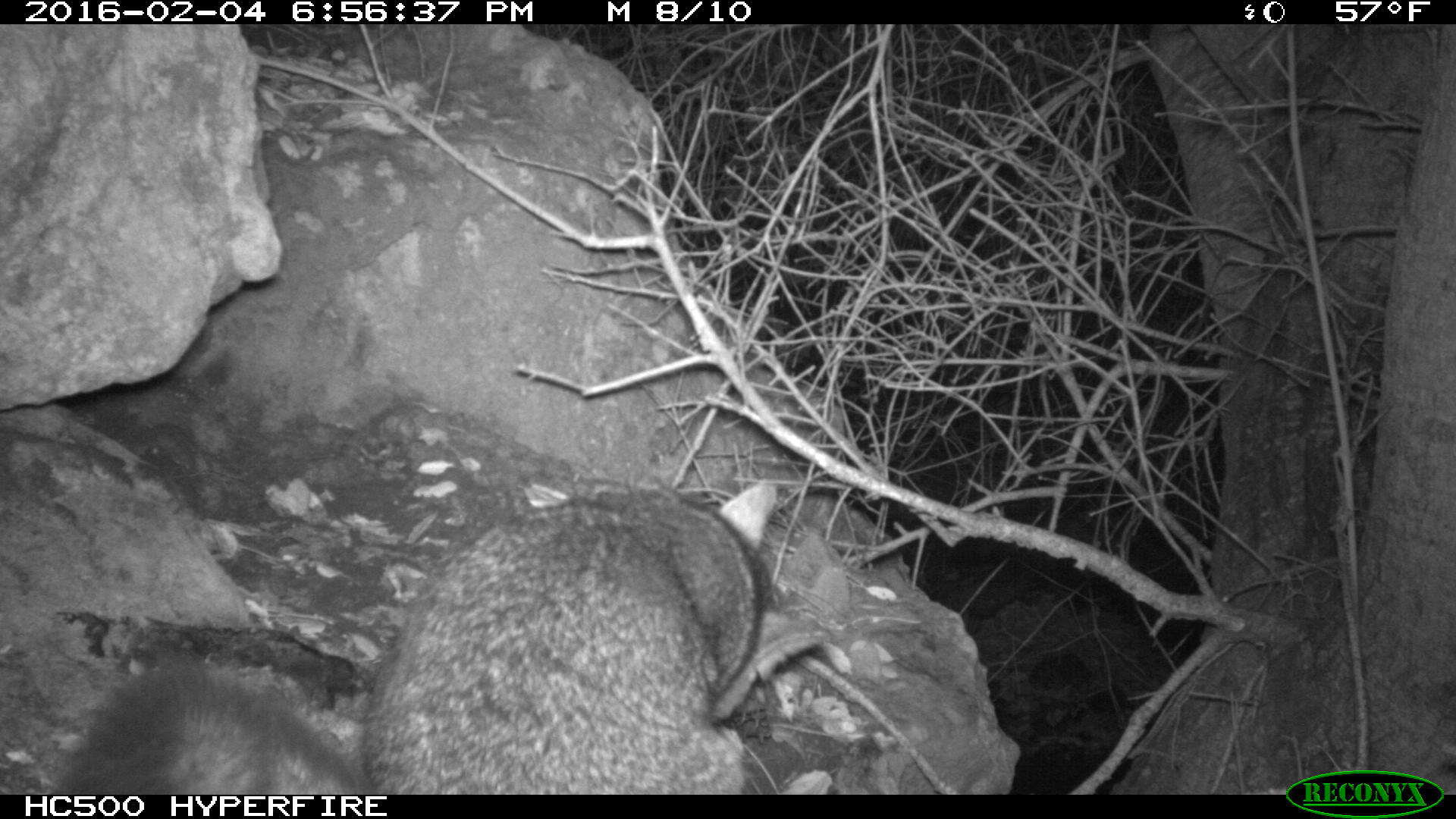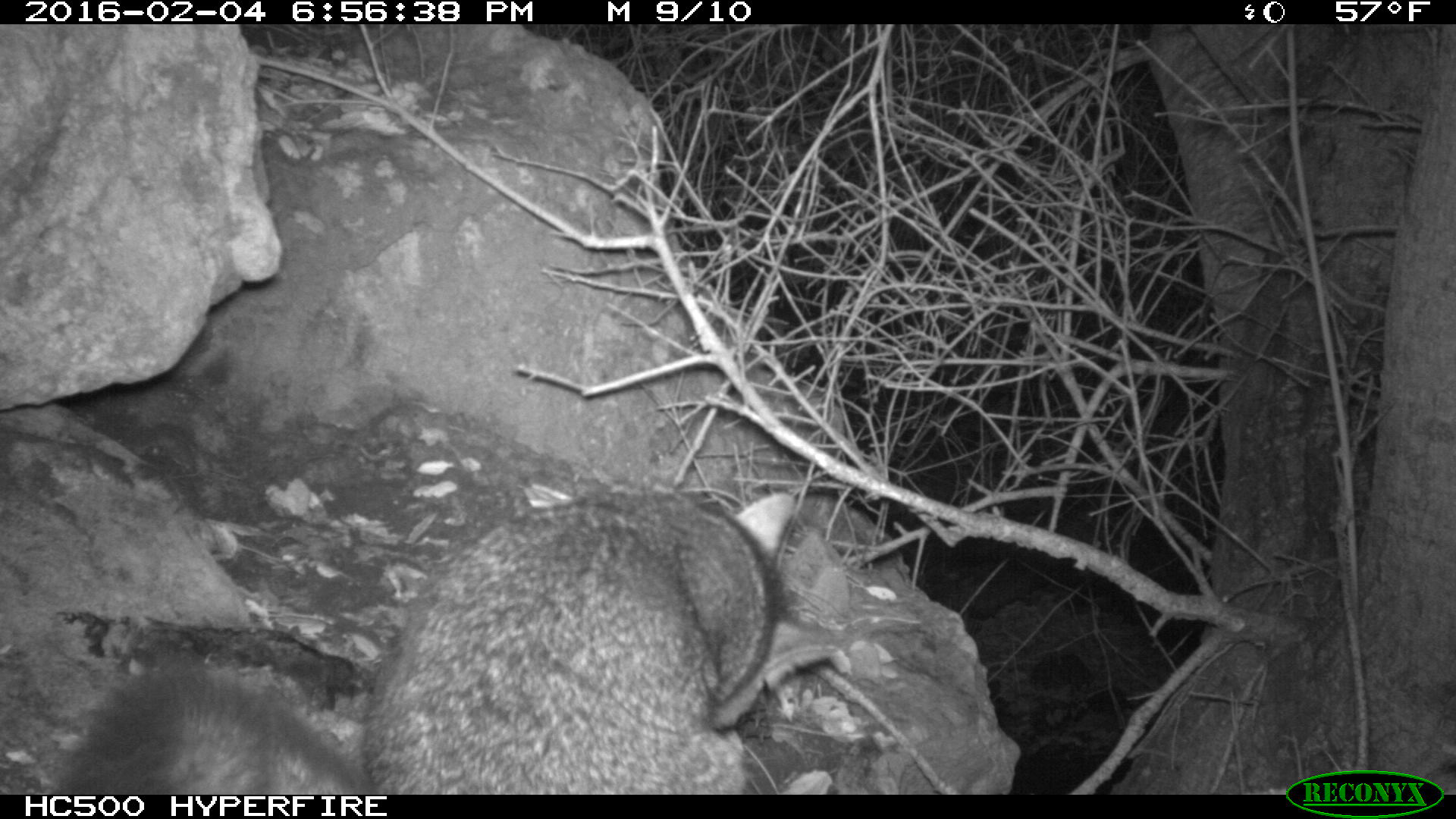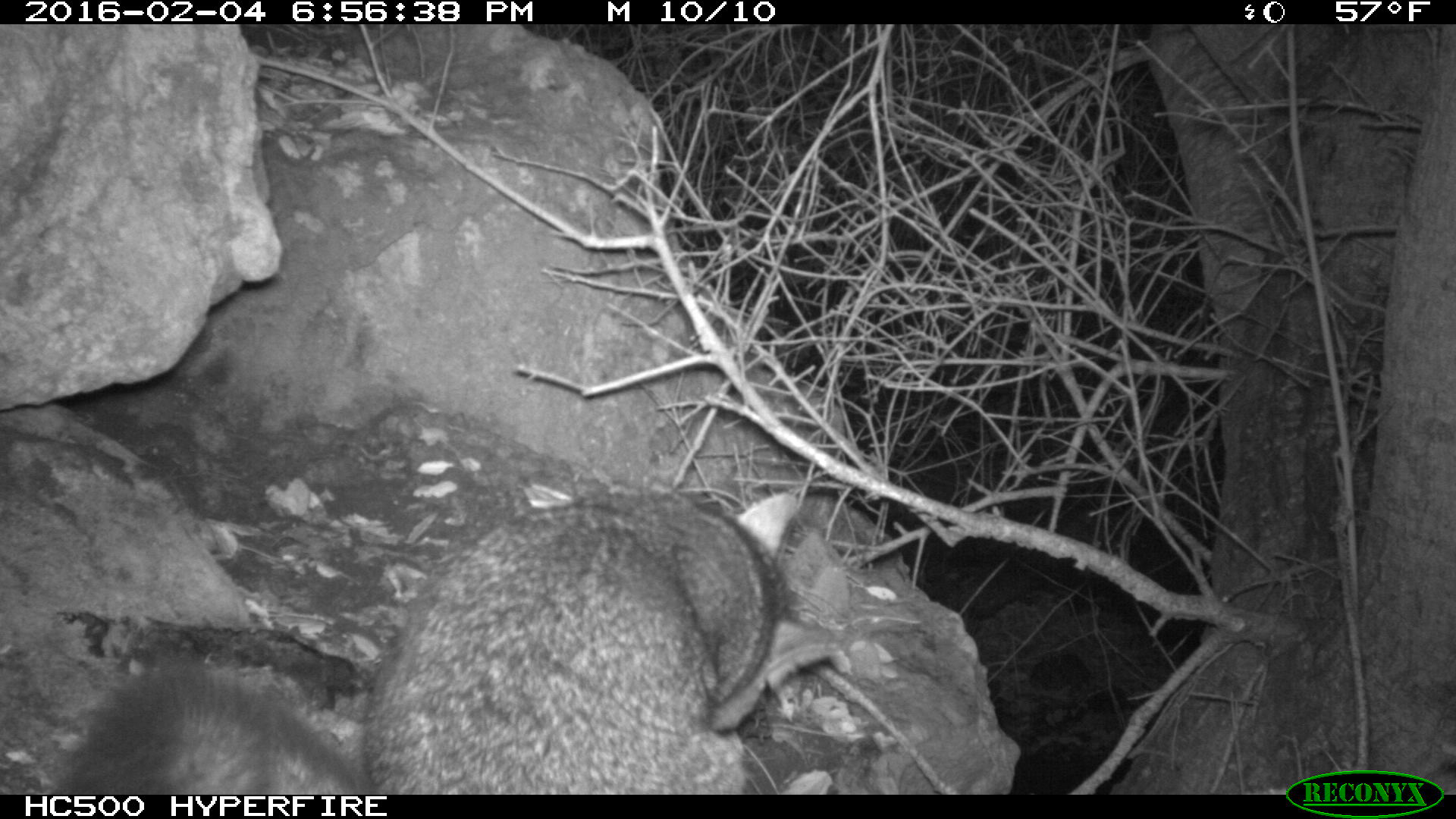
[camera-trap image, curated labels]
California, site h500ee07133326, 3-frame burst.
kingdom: Animalia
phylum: Chordata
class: Mammalia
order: Carnivora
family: Canidae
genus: Urocyon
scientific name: Urocyon littoralis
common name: island fox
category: fox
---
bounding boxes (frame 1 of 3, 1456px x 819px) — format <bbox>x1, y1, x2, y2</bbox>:
fox: <bbox>54, 479, 827, 795</bbox>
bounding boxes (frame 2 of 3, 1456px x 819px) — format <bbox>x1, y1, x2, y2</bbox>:
fox: <bbox>37, 477, 833, 795</bbox>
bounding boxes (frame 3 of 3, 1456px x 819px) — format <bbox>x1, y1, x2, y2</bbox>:
fox: <bbox>51, 484, 833, 792</bbox>